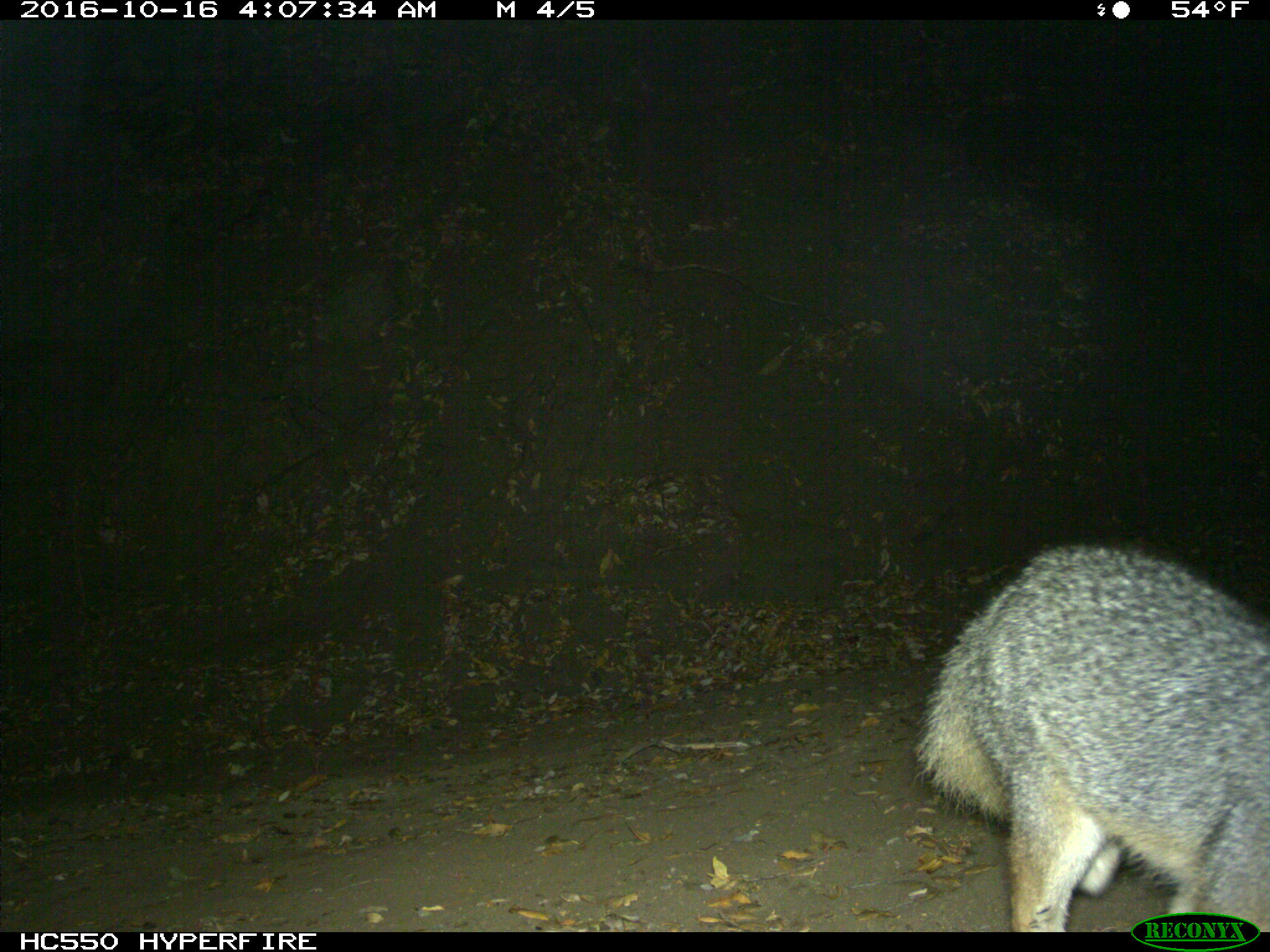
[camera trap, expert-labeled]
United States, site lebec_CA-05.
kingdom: Animalia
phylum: Chordata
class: Mammalia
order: Carnivora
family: Canidae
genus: Urocyon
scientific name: Urocyon cinereoargenteus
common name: gray fox